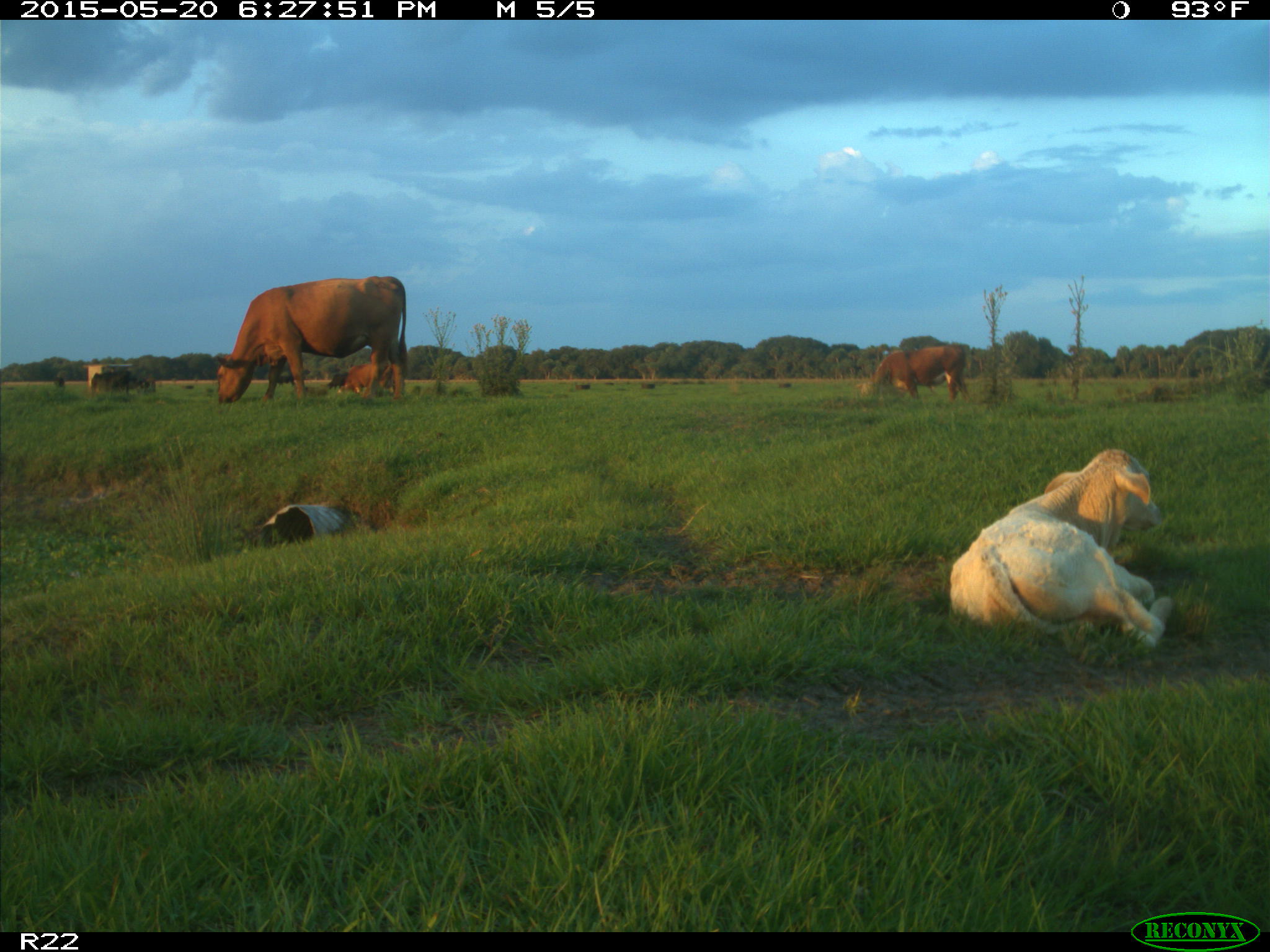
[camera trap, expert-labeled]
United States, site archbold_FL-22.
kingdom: Animalia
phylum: Chordata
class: Mammalia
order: Artiodactyla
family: Bovidae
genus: Bos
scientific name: Bos taurus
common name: domestic cow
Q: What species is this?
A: Bos taurus (domestic cow).